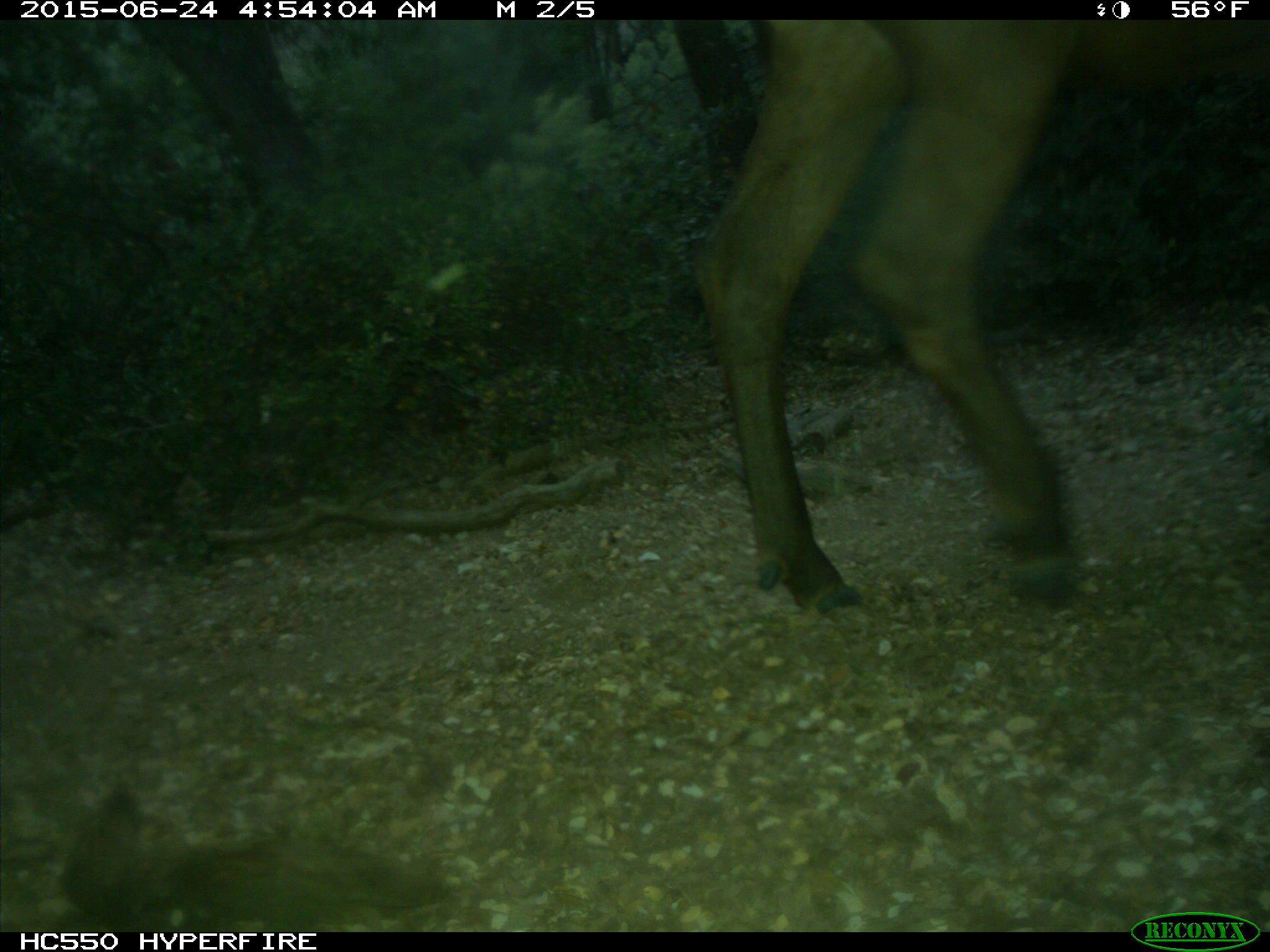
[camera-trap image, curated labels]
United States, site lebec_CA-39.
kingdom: Animalia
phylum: Chordata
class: Mammalia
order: Artiodactyla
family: Cervidae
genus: Cervus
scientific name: Cervus canadensis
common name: elk